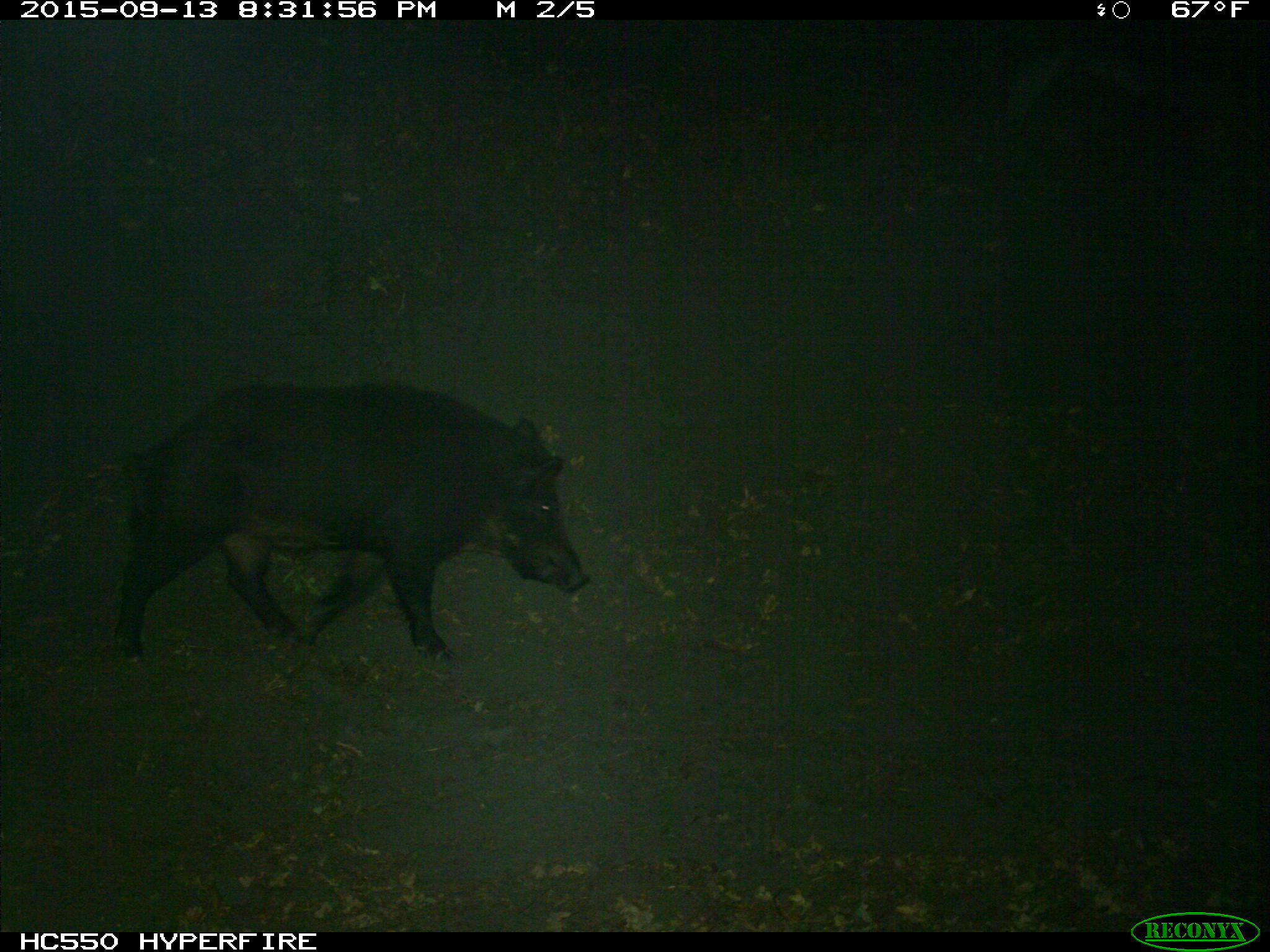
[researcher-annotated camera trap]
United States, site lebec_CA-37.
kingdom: Animalia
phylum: Chordata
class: Mammalia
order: Artiodactyla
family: Suidae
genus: Sus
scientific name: Sus scrofa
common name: wild boar